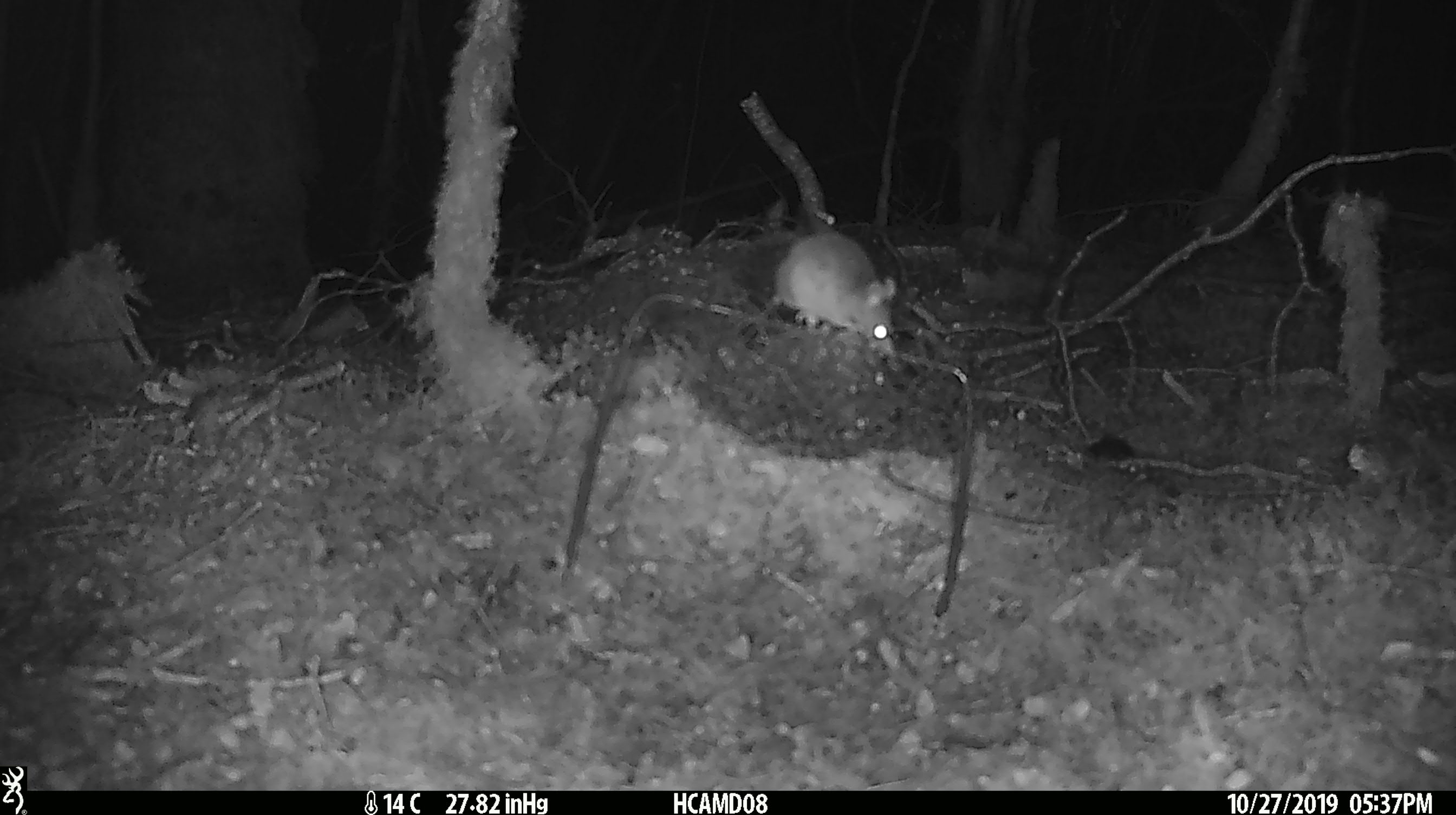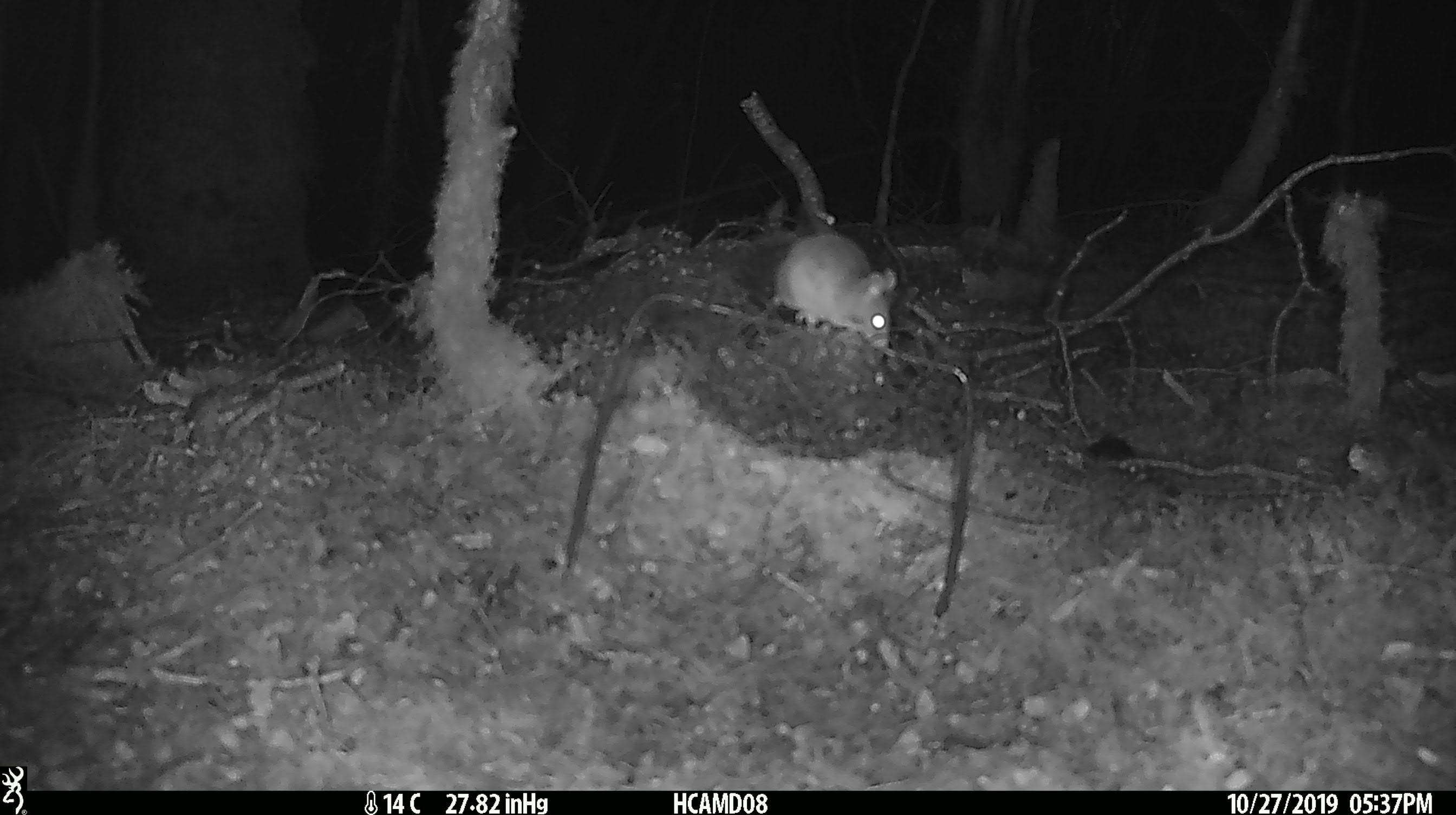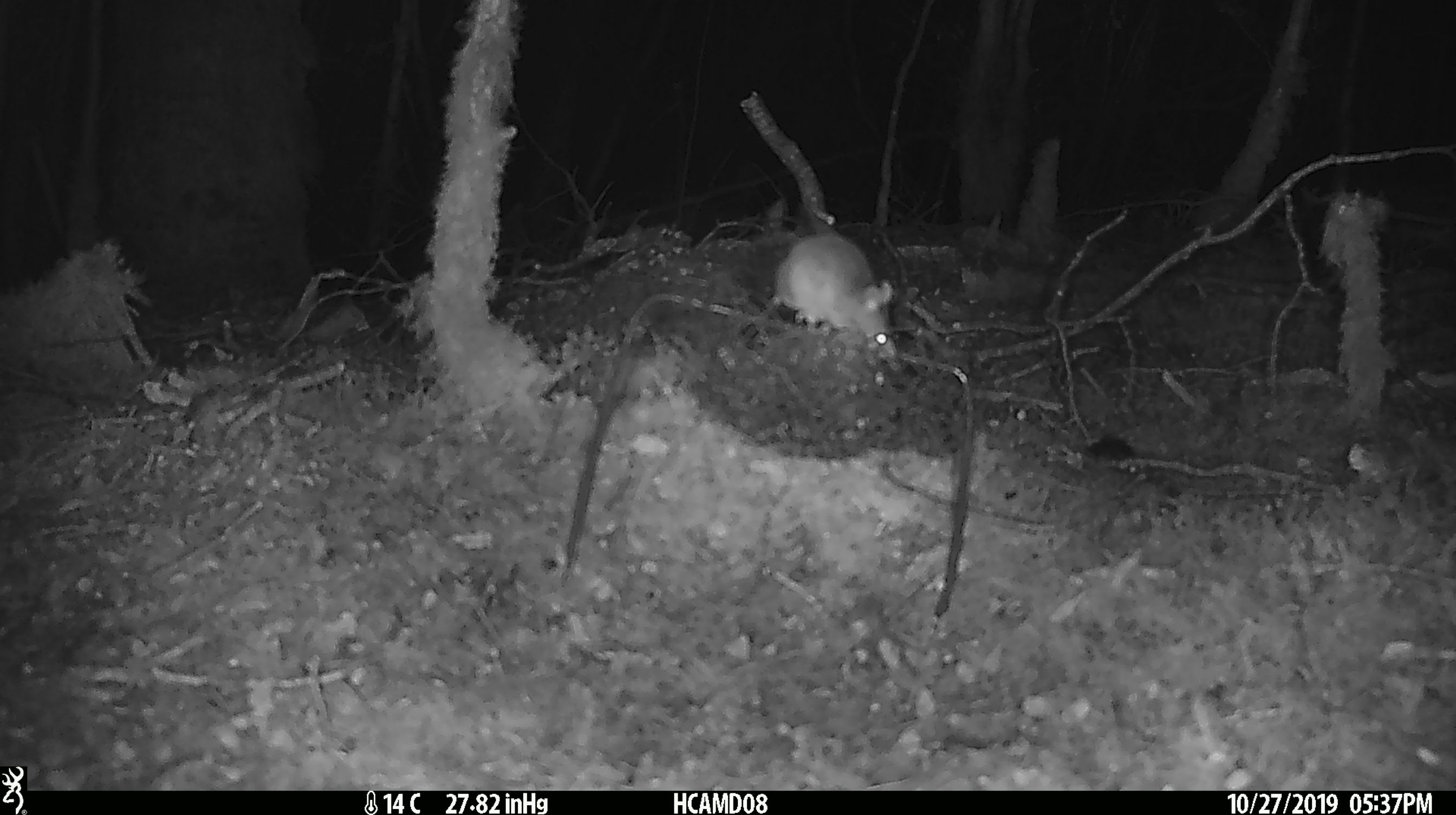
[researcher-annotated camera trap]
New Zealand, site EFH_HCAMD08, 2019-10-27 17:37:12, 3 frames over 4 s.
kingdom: Animalia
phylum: Chordata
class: Mammalia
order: Rodentia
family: Muridae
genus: Mus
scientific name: Mus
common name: mouse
Mouse (Mus).